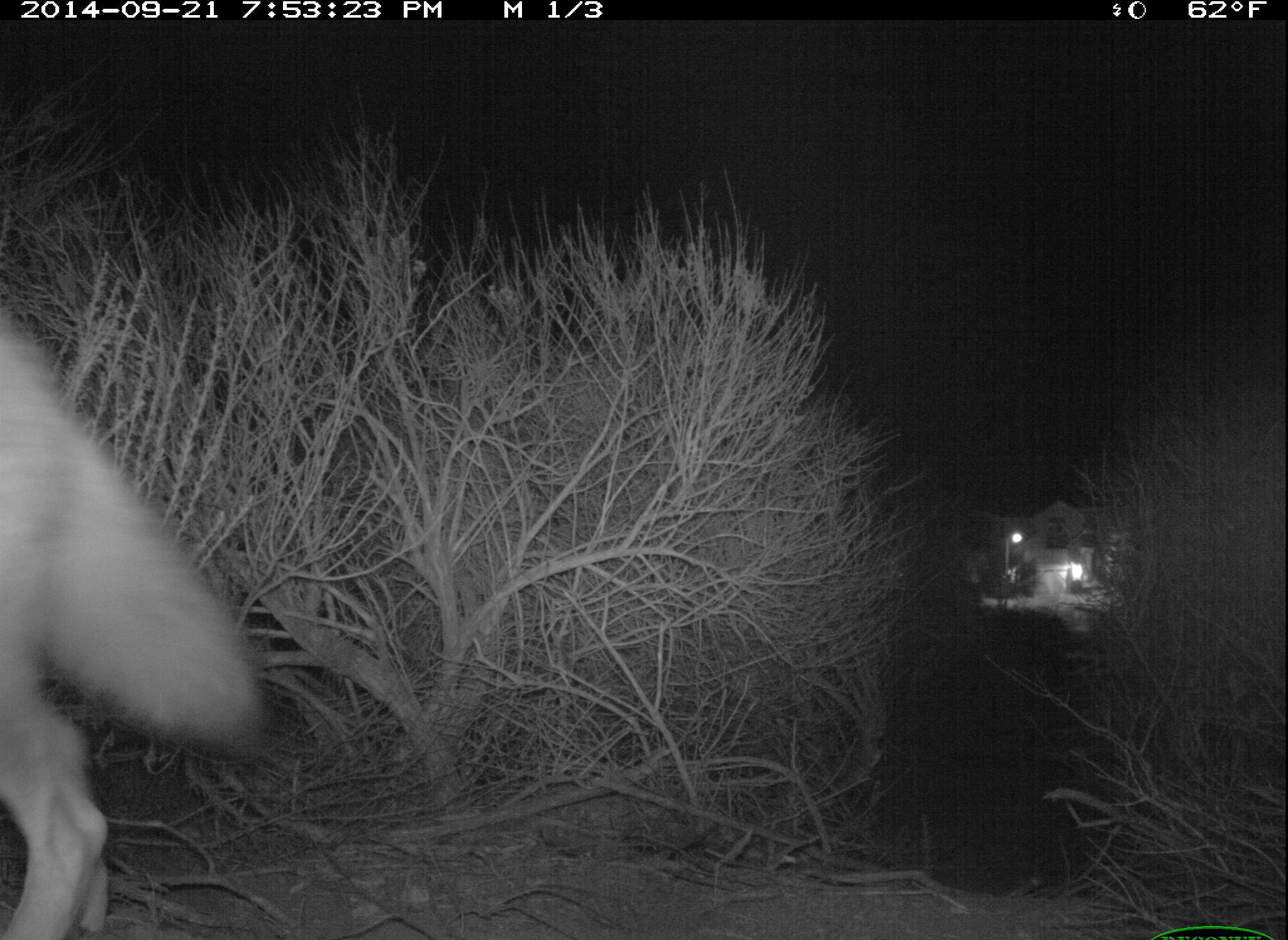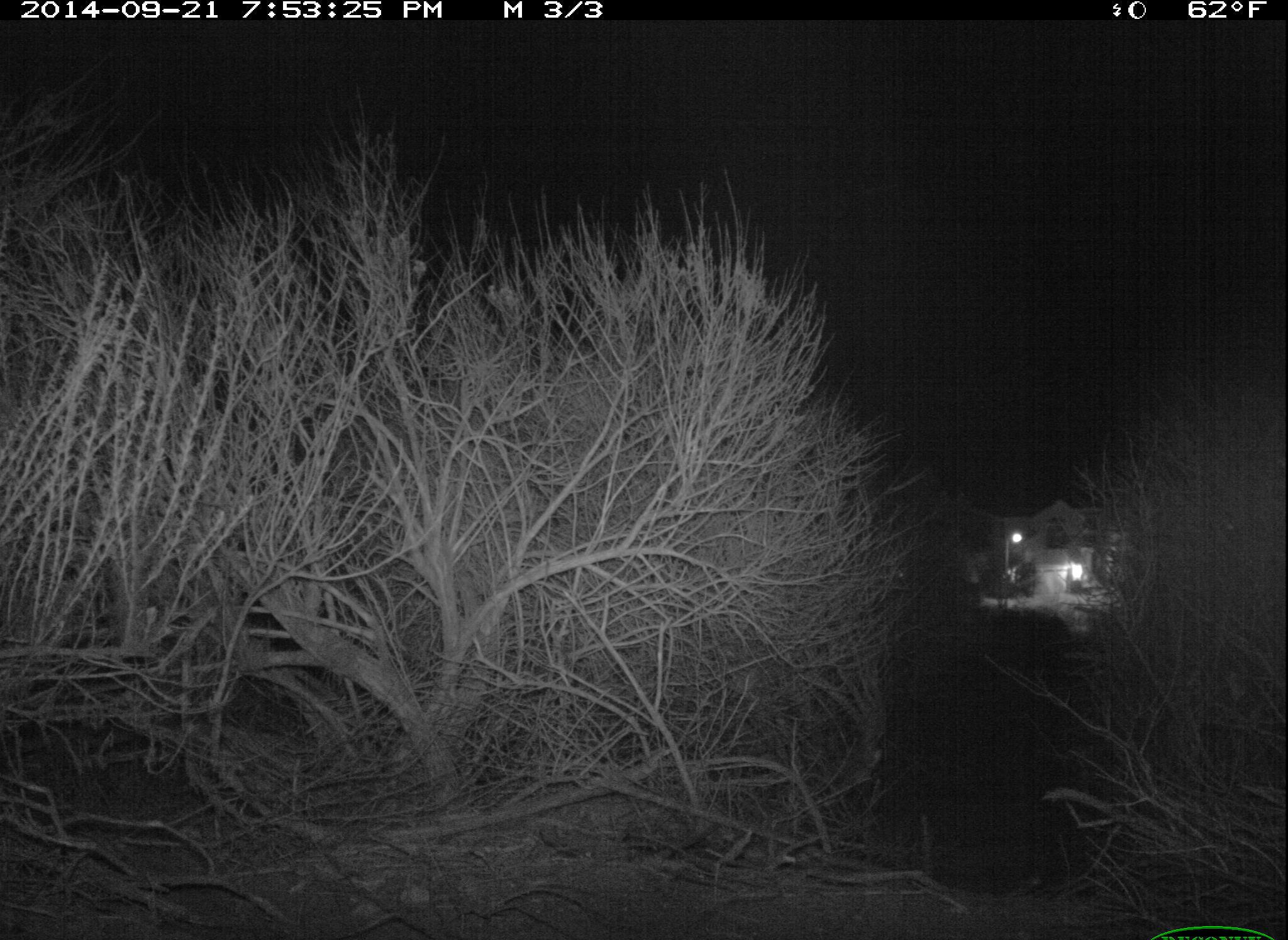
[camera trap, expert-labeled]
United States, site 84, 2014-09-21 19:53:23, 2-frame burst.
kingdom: Animalia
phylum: Chordata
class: Mammalia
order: Carnivora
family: Canidae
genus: Canis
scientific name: Canis latrans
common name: coyote